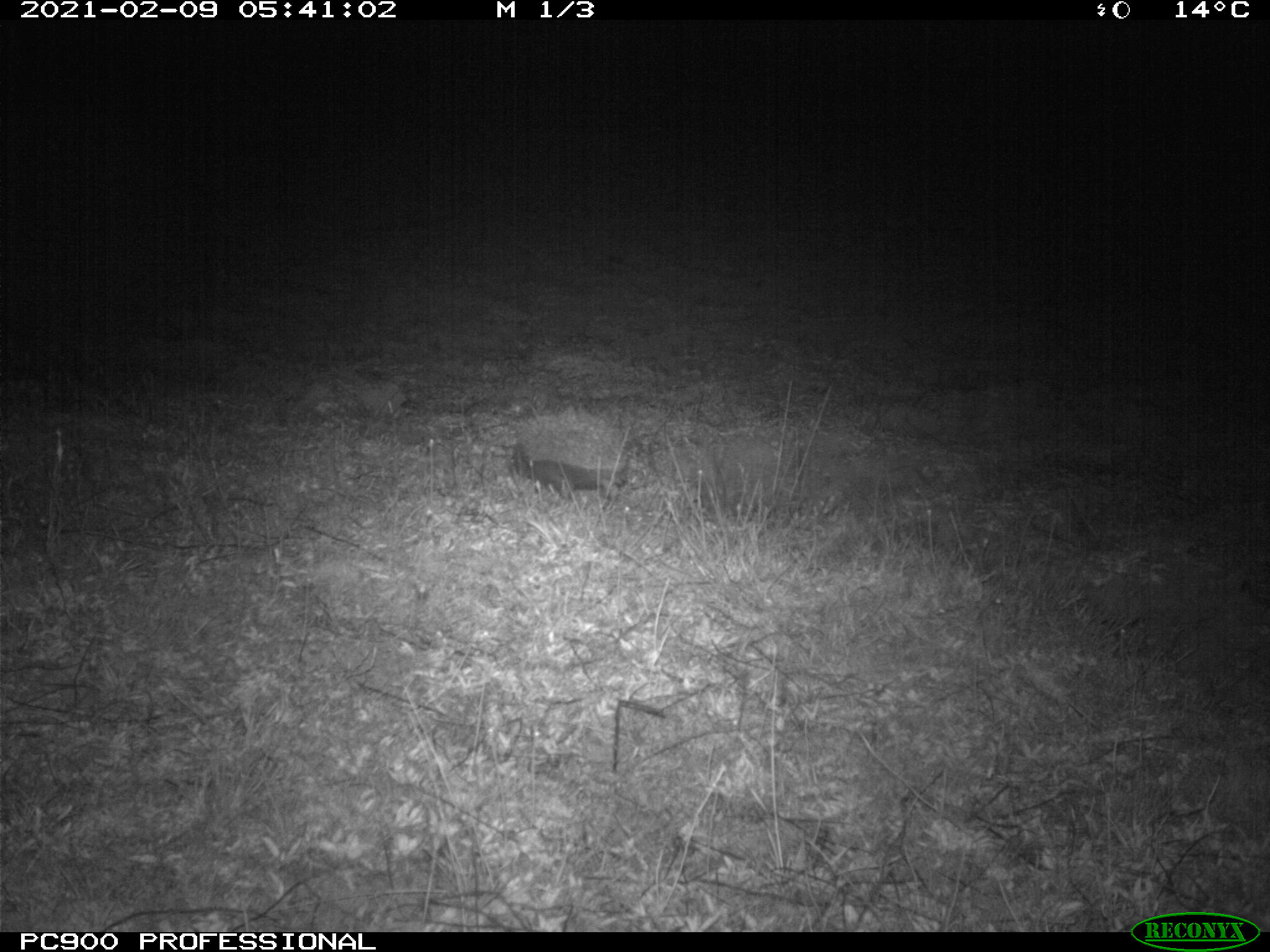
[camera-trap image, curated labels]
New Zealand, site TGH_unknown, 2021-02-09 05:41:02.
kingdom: Animalia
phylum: Chordata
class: Mammalia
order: Eulipotyphla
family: Erinaceidae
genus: Erinaceus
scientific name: Erinaceus europaeus europaeus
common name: european hedgehog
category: hedgehog